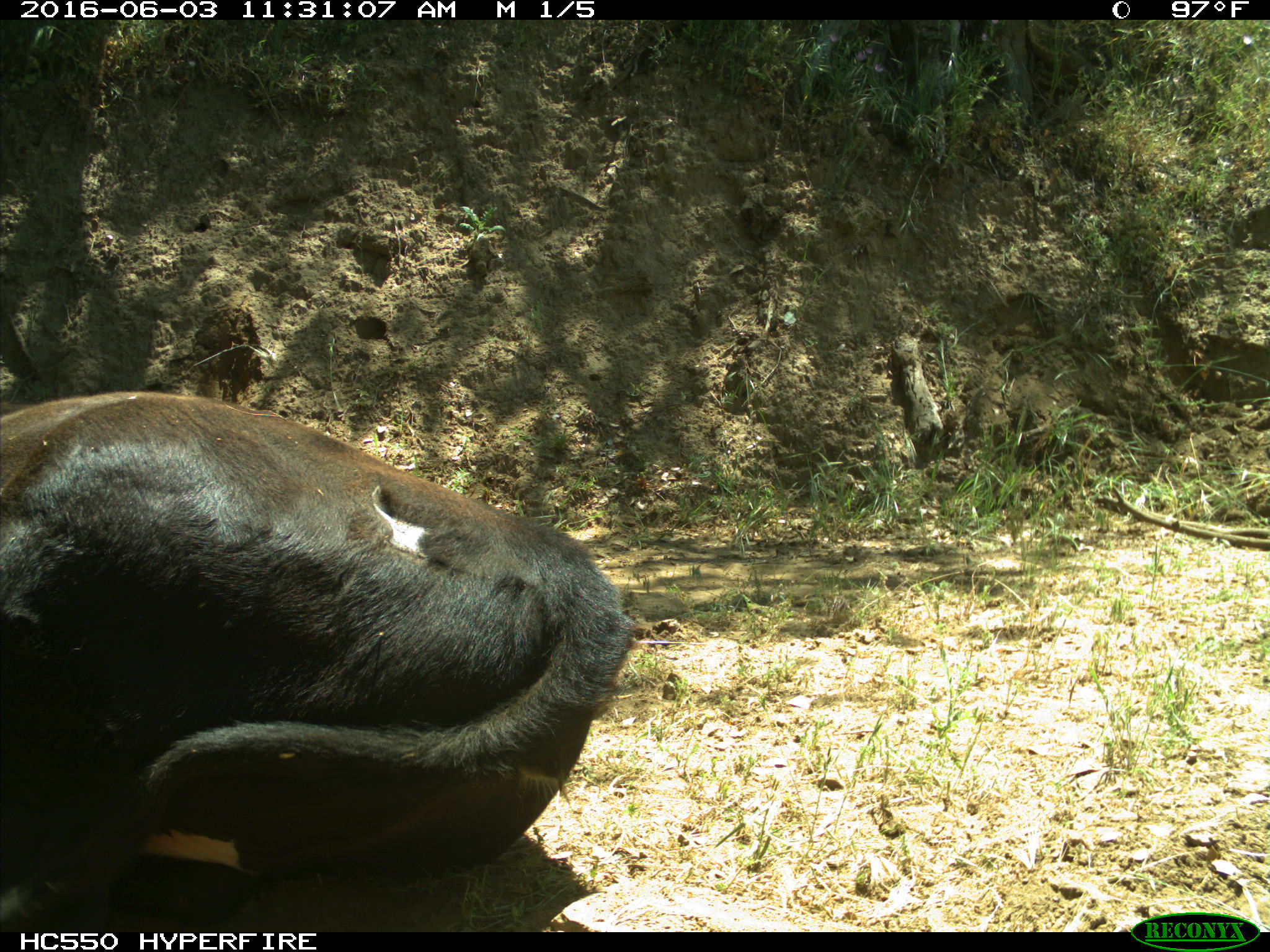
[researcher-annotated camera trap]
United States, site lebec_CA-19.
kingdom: Animalia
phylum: Chordata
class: Mammalia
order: Artiodactyla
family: Bovidae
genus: Bos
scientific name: Bos taurus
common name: domestic cow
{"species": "Bos taurus (domestic cow)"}